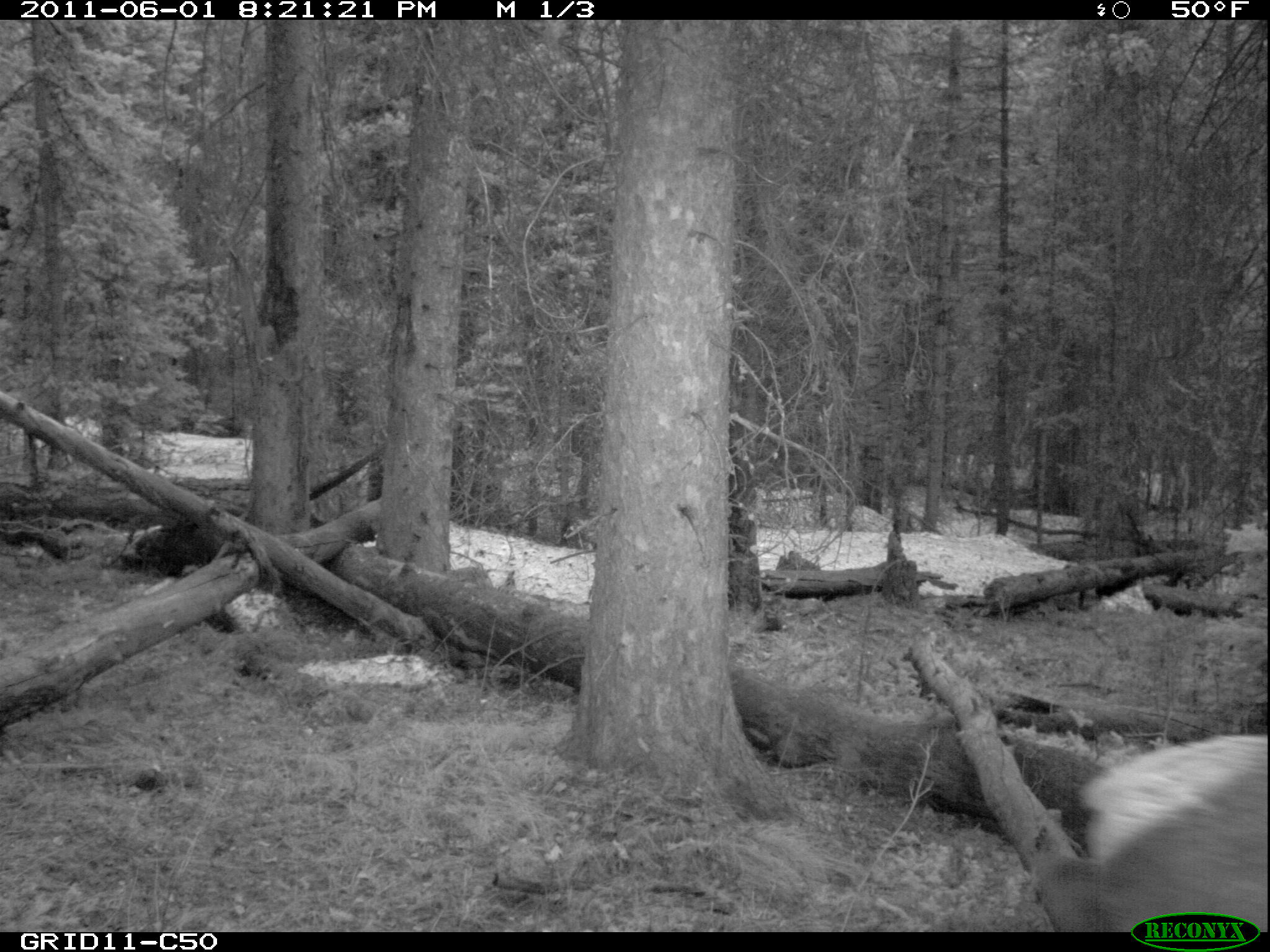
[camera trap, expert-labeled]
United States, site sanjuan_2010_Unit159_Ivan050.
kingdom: Animalia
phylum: Chordata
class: Mammalia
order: Artiodactyla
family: Cervidae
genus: Cervus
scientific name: Cervus elaphus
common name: red deer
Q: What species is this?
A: Cervus elaphus (red deer).